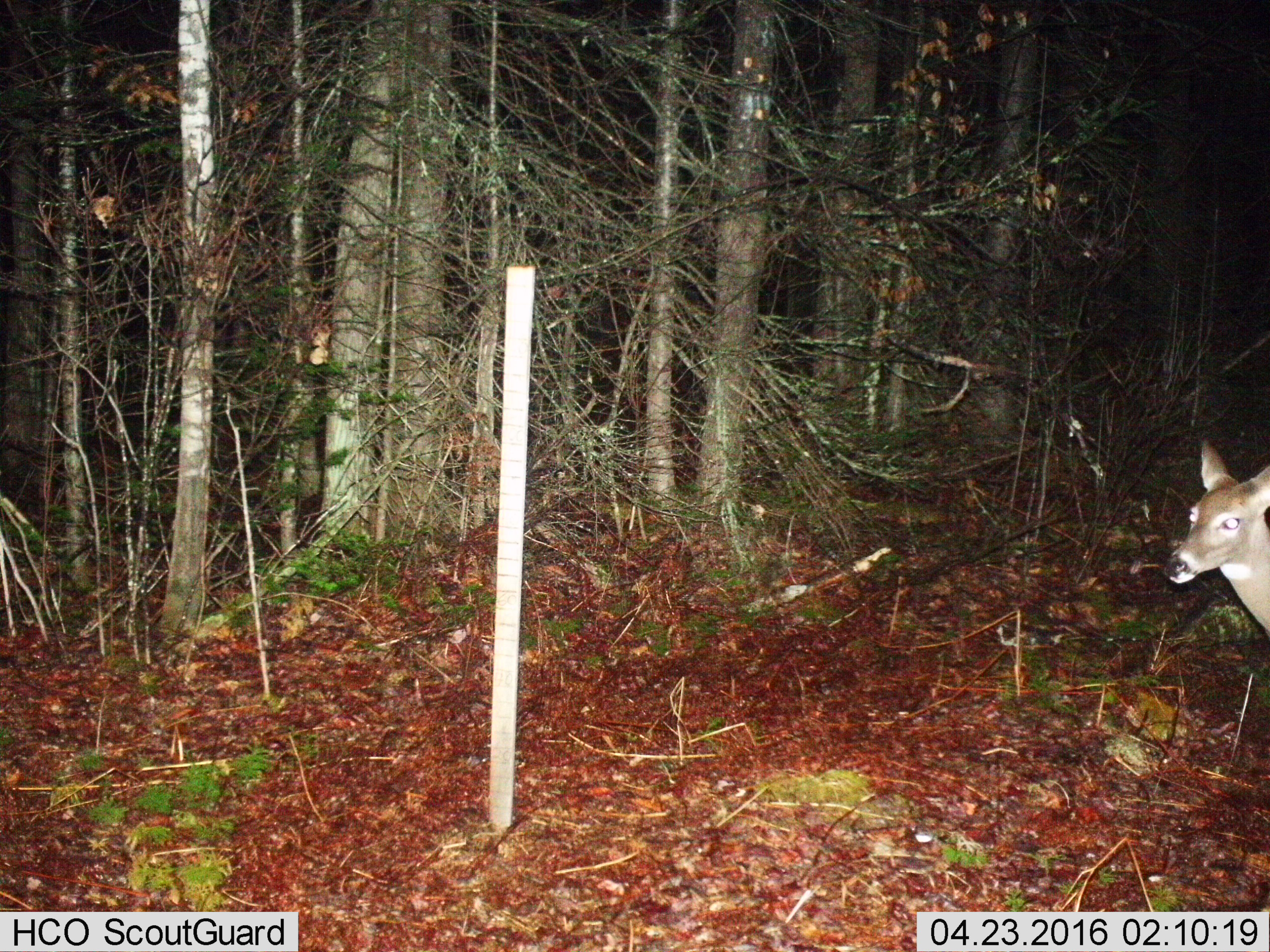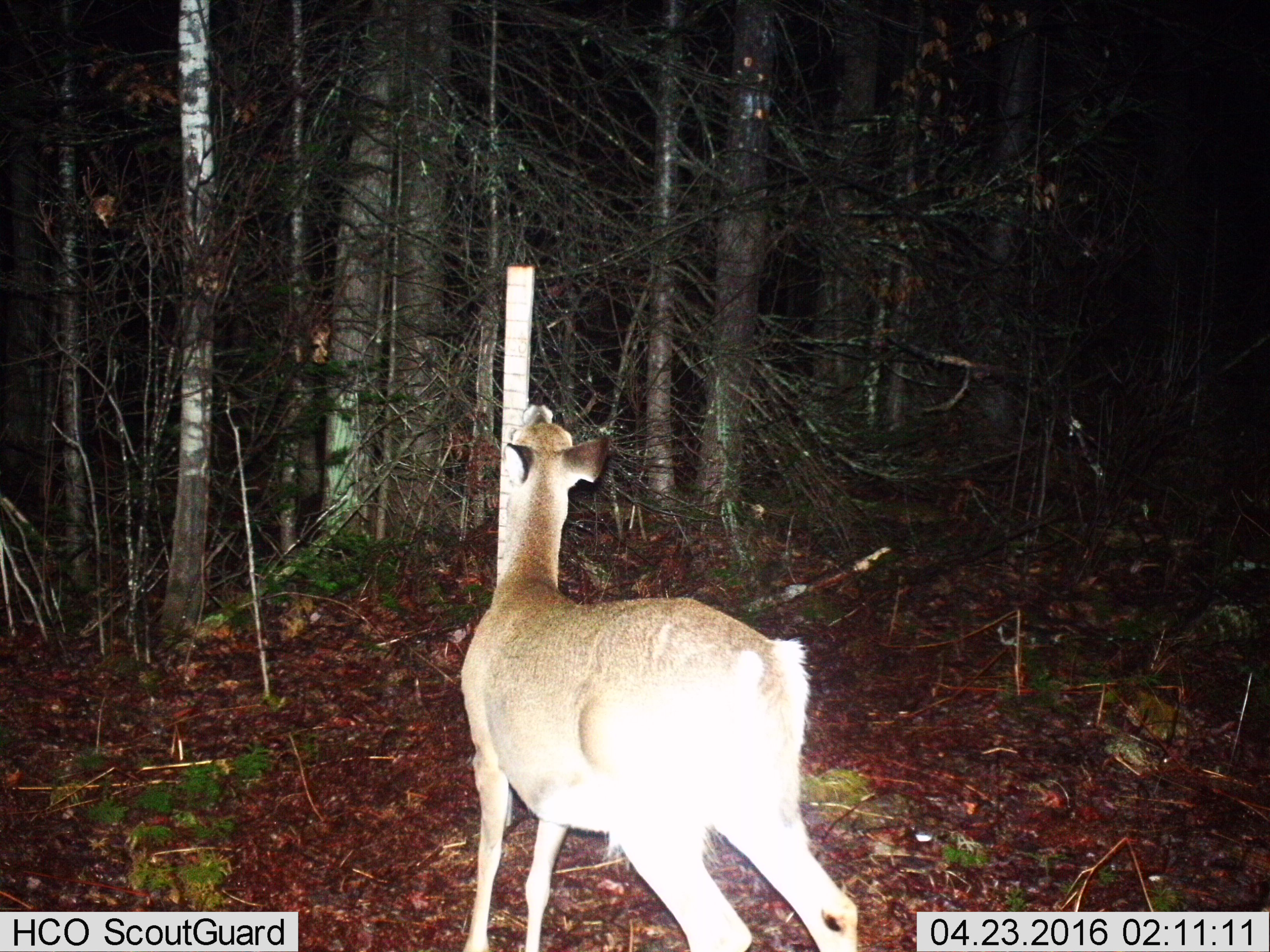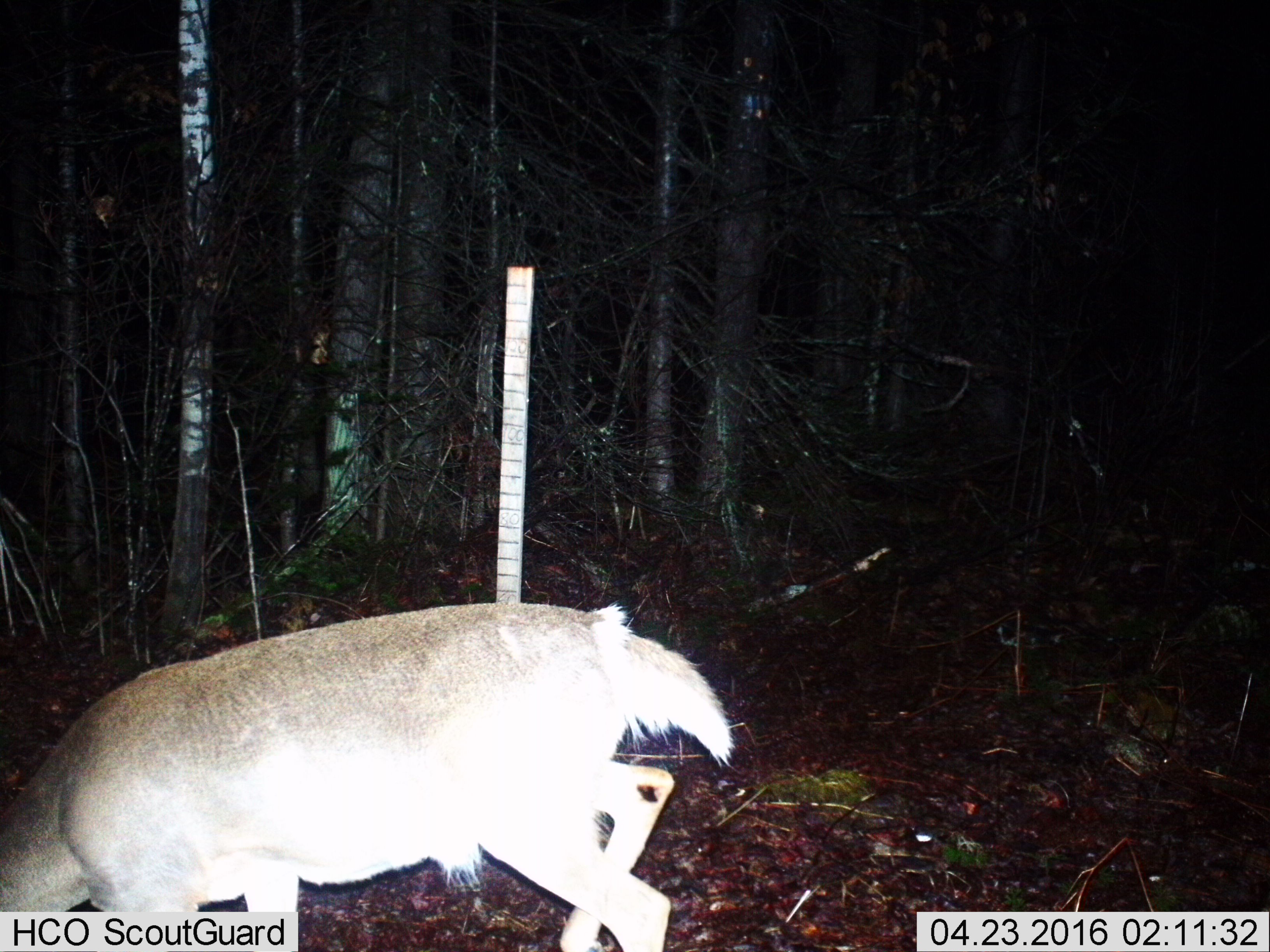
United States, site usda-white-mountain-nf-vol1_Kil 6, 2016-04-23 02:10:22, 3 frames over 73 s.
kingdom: Animalia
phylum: Chordata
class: Mammalia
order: Artiodactyla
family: Cervidae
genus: Odocoileus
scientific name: Odocoileus virginianus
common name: white-tailed deer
White-tailed deer (Odocoileus virginianus).